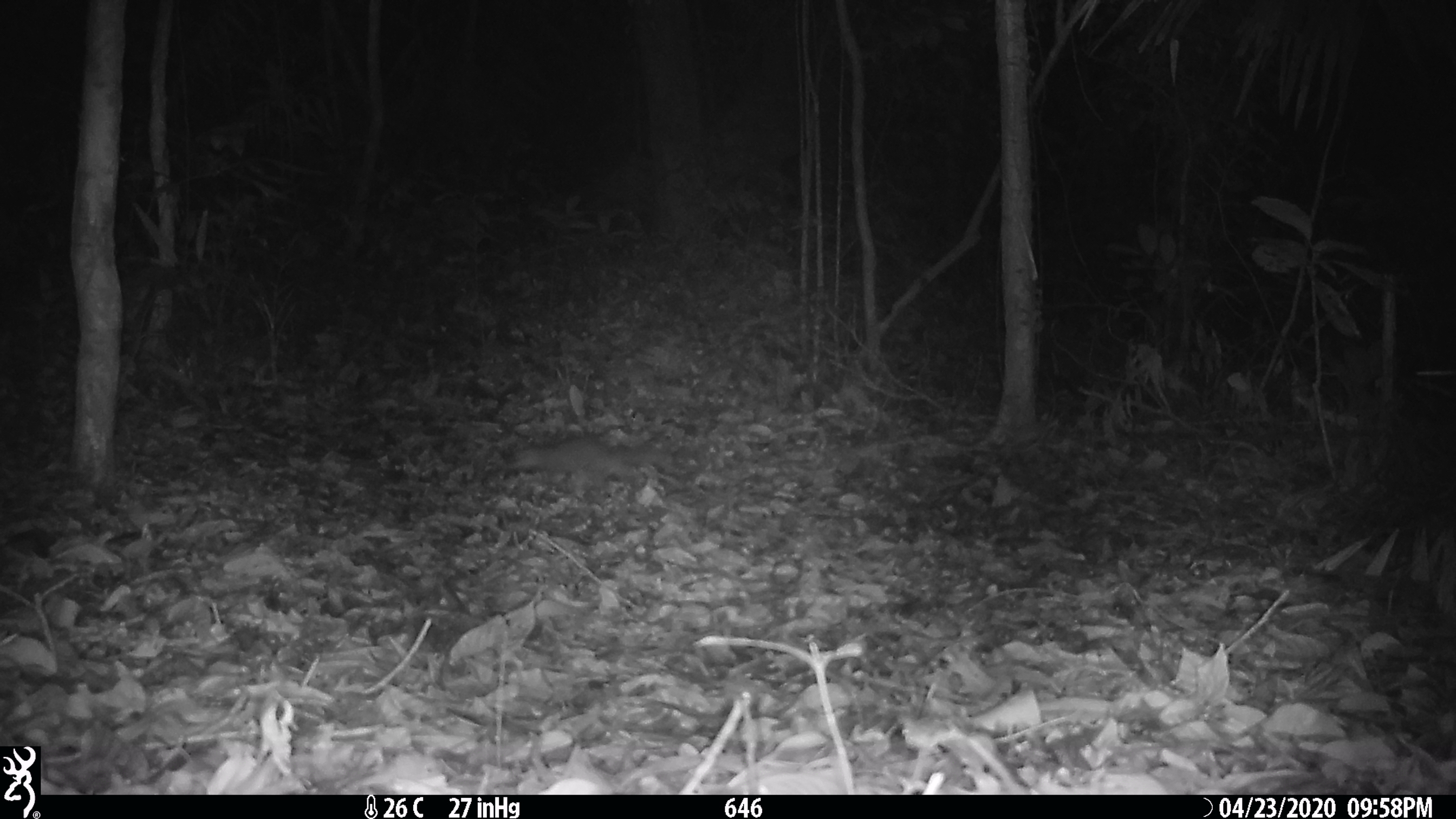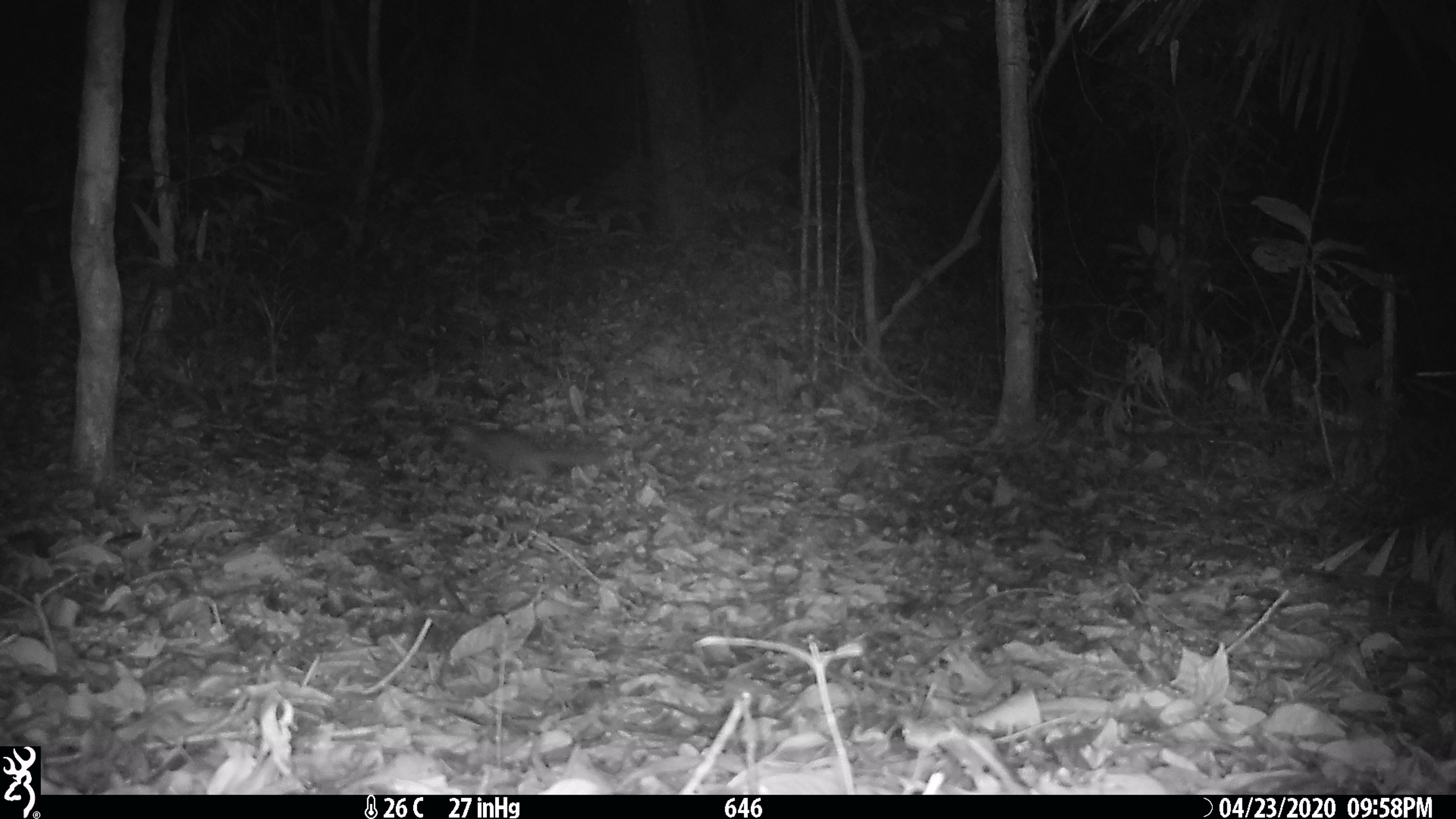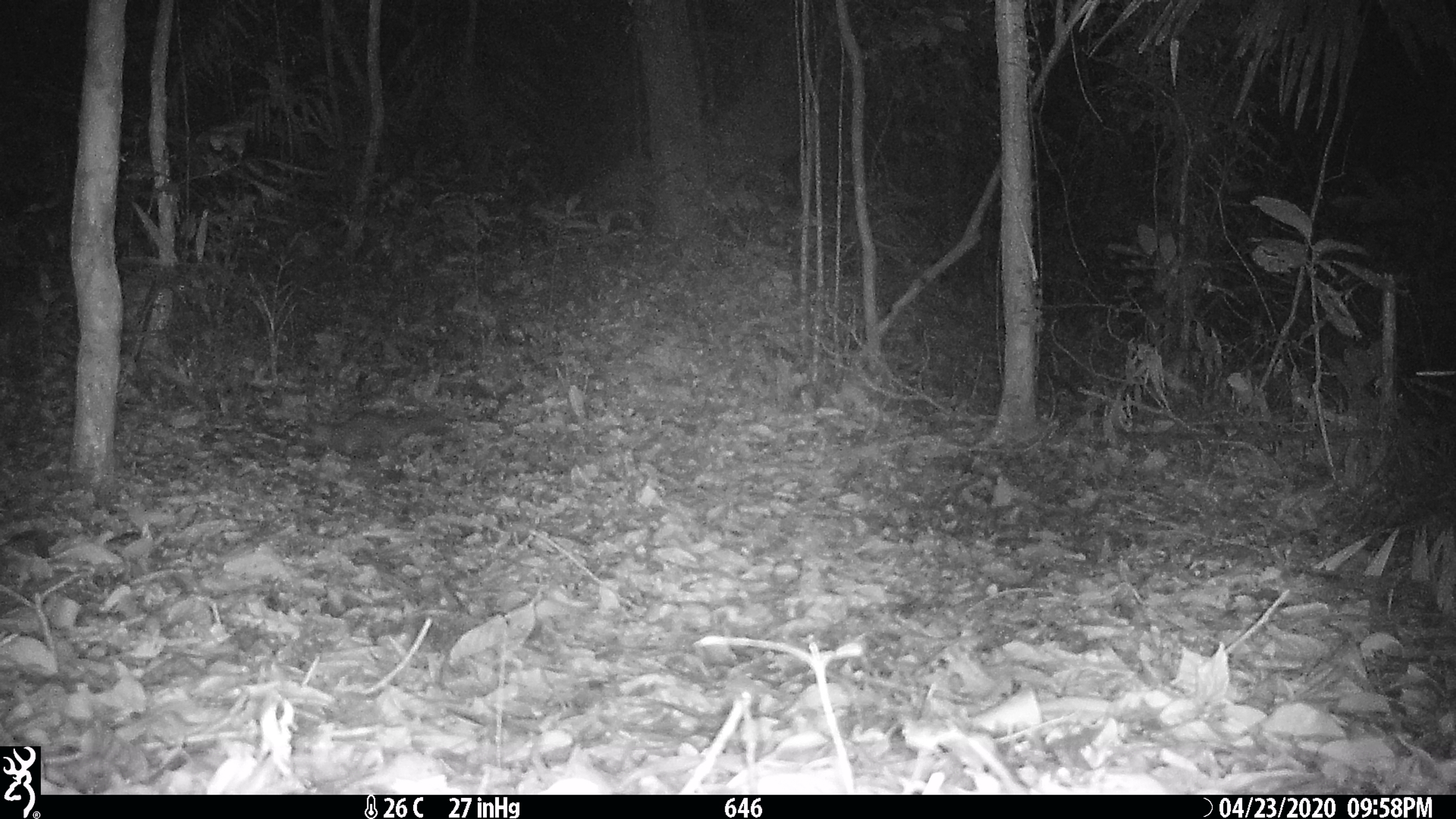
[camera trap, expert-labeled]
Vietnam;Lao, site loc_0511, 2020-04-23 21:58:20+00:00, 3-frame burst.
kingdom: Animalia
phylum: Chordata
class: Mammalia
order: Carnivora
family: Mustelidae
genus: Melogale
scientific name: Melogale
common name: ferret badger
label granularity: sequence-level